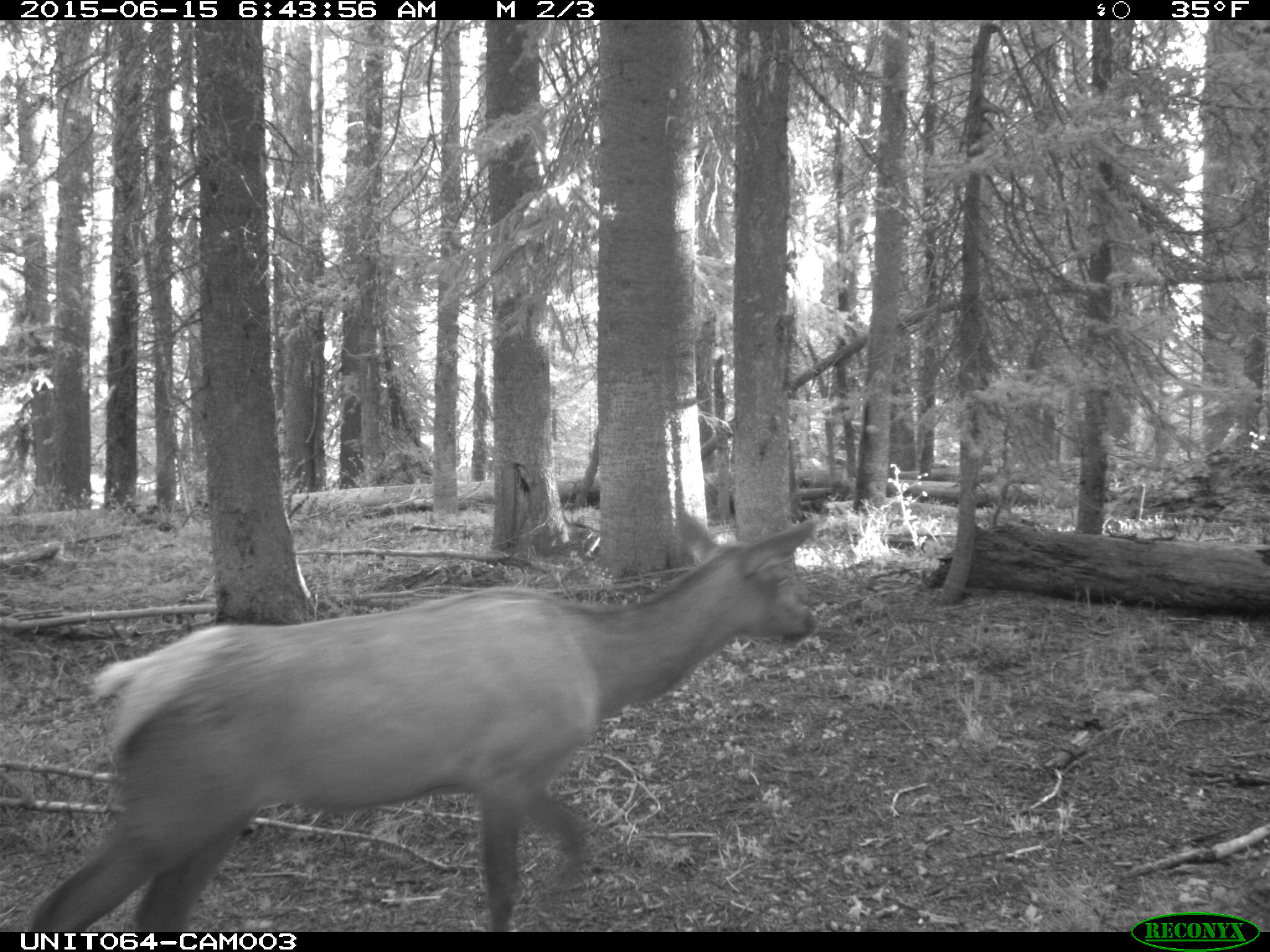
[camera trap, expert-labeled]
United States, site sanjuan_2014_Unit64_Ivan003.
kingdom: Animalia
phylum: Chordata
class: Mammalia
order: Artiodactyla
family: Cervidae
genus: Cervus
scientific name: Cervus elaphus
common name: red deer